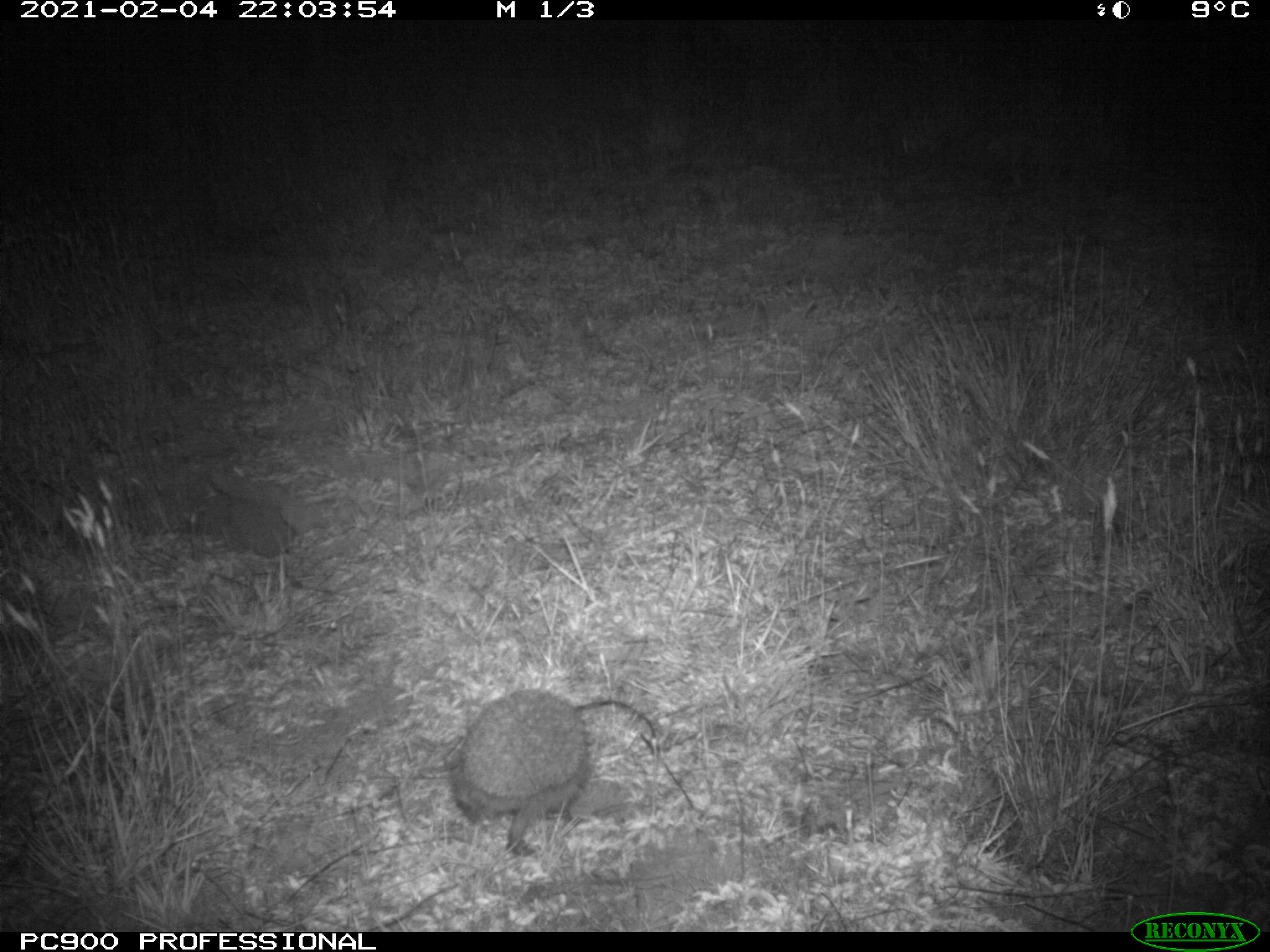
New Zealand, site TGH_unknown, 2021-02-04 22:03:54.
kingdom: Animalia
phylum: Chordata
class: Mammalia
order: Eulipotyphla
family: Erinaceidae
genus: Erinaceus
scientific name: Erinaceus europaeus europaeus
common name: european hedgehog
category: hedgehog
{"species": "hedgehog (european hedgehog) (Erinaceus europaeus europaeus)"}